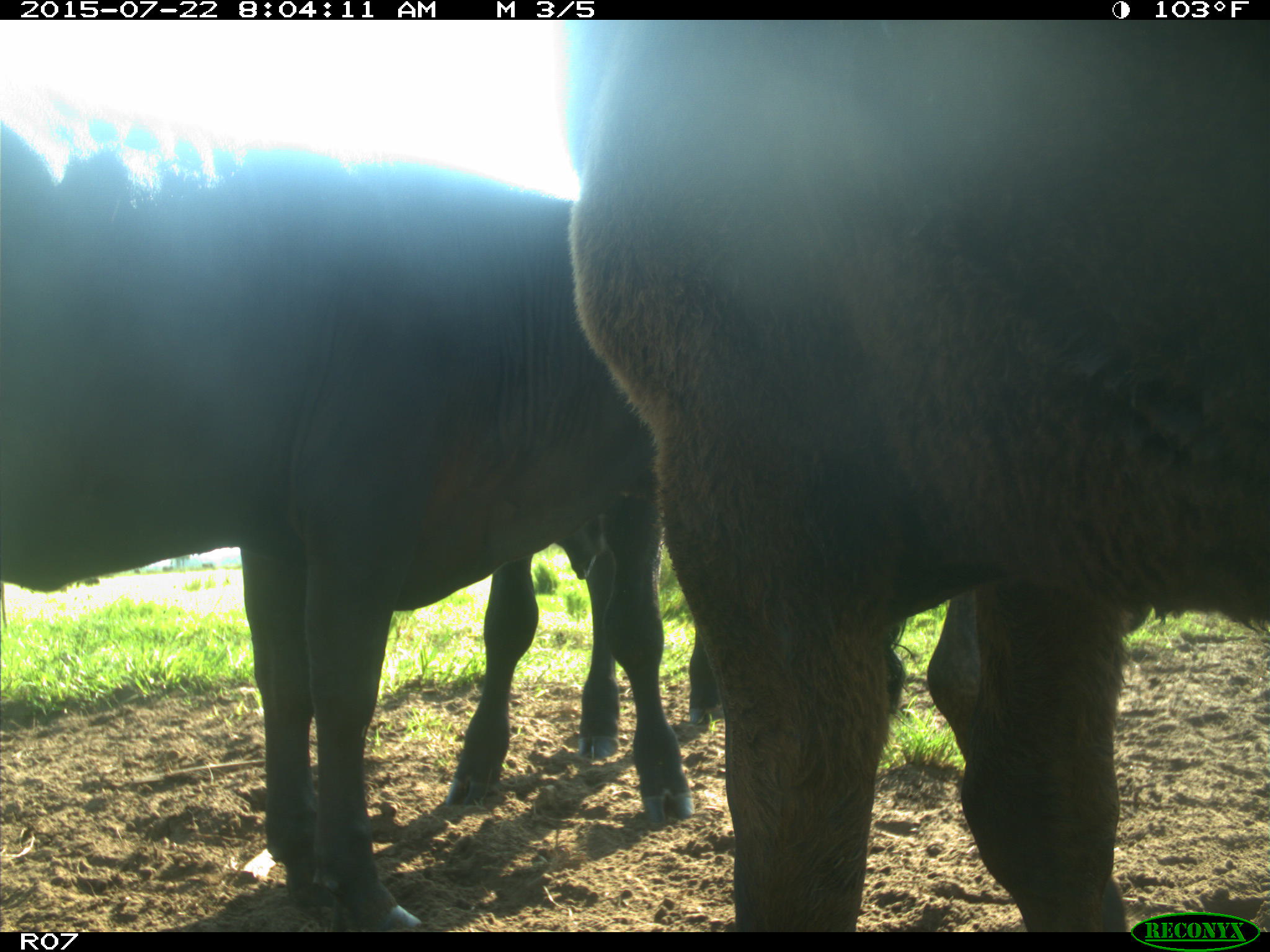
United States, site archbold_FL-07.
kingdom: Animalia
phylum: Chordata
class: Mammalia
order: Artiodactyla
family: Bovidae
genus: Bos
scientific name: Bos taurus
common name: domestic cow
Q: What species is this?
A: Bos taurus (domestic cow).